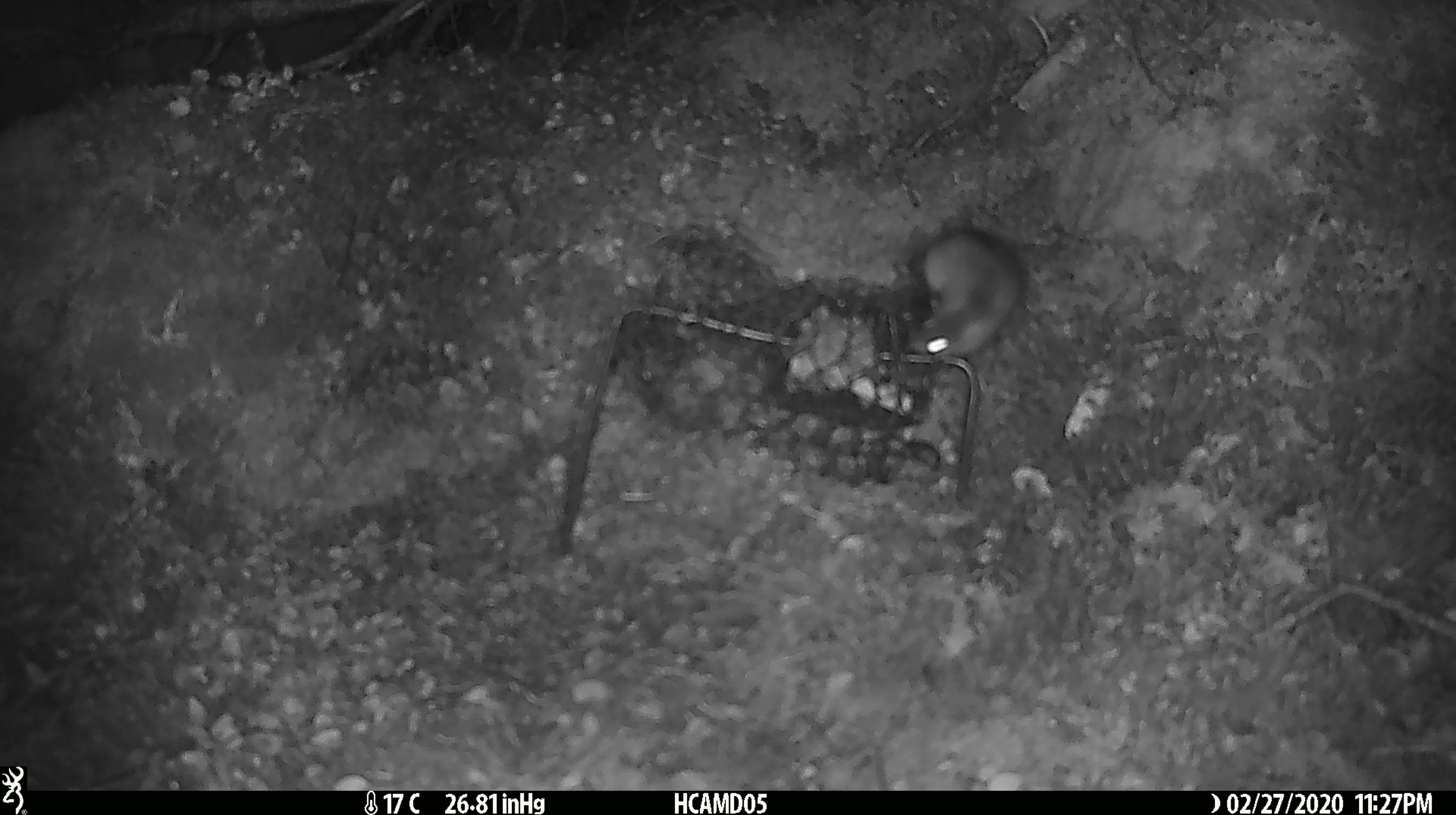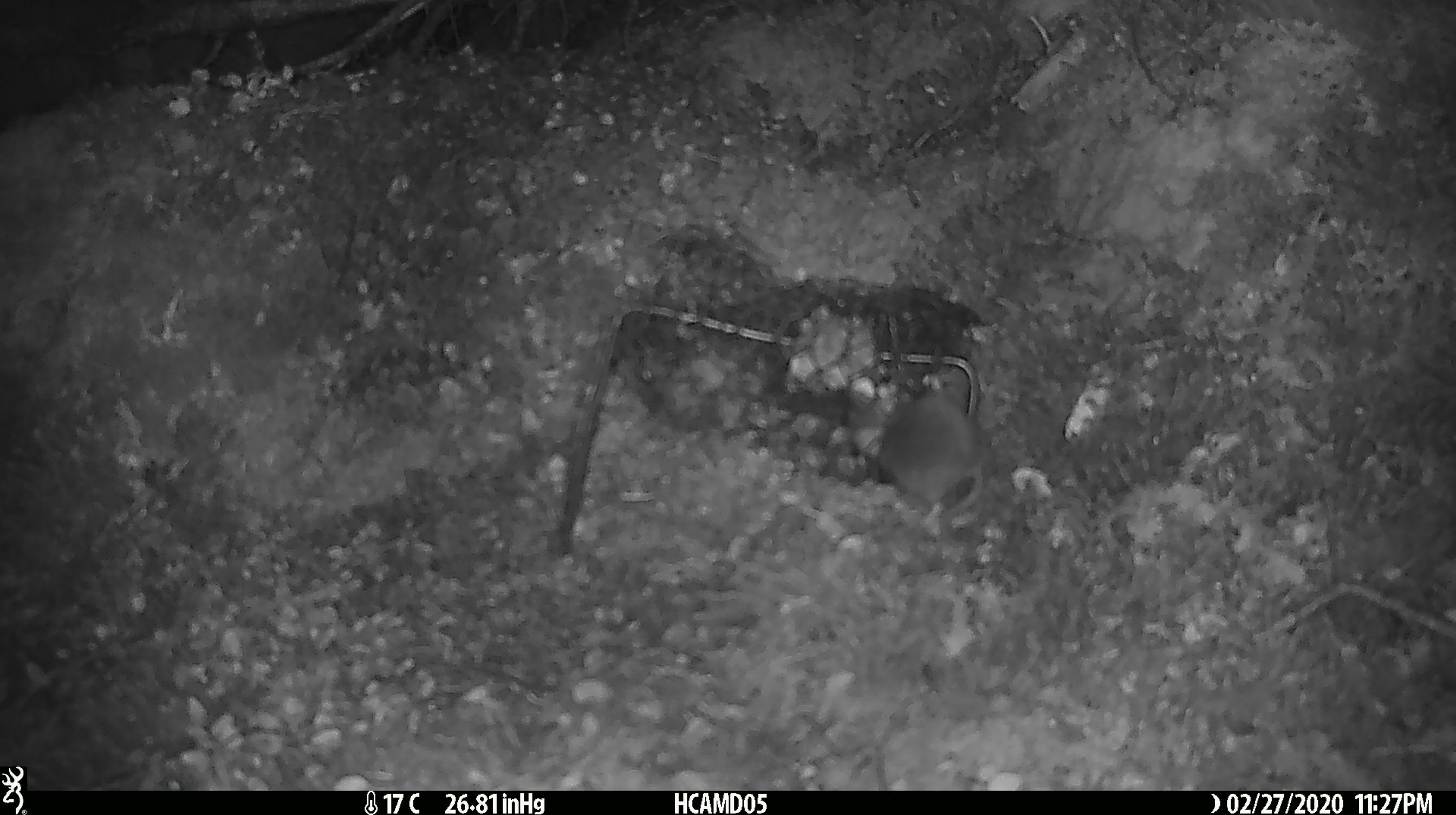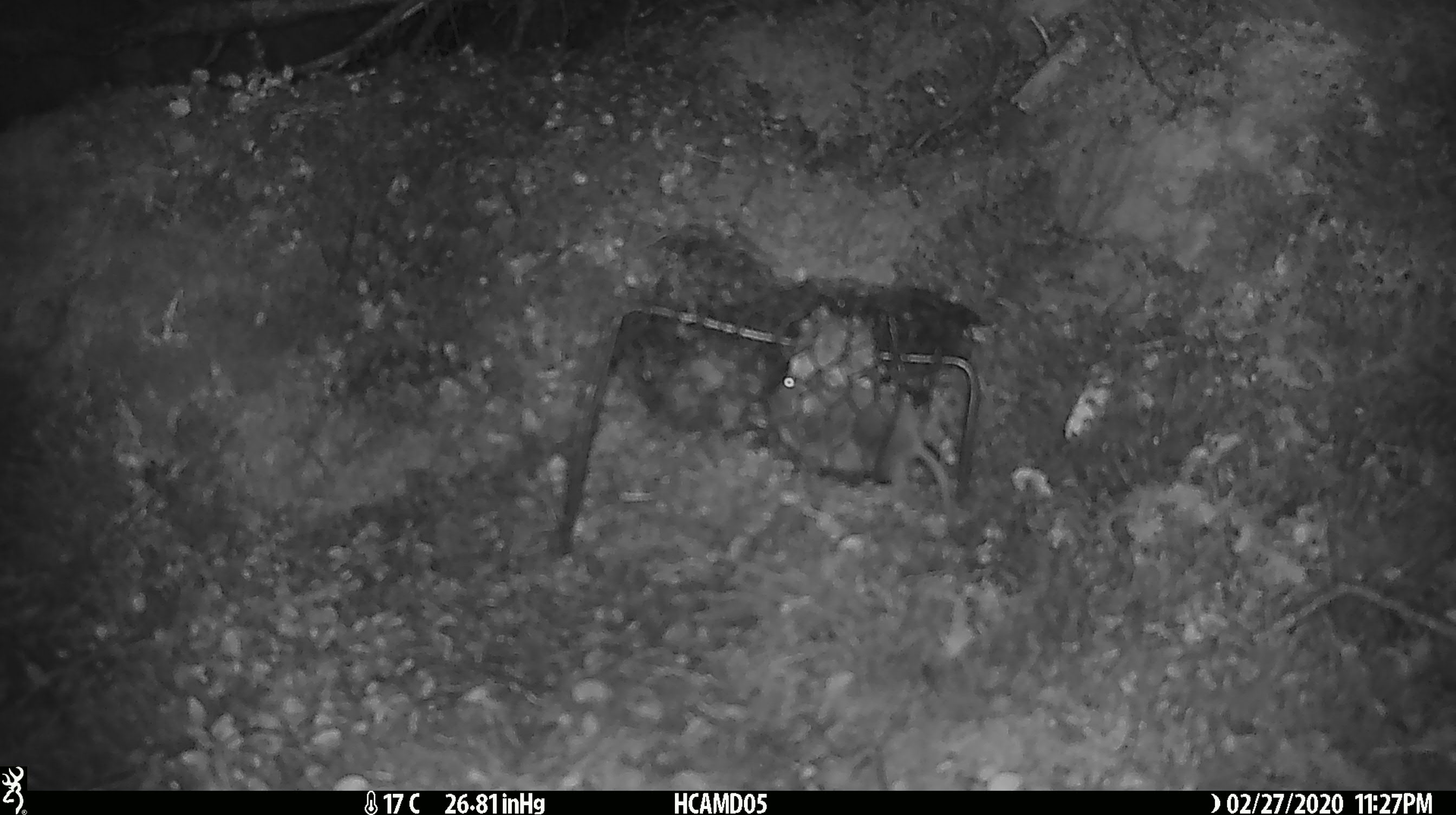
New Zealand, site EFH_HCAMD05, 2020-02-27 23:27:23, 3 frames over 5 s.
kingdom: Animalia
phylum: Chordata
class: Mammalia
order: Rodentia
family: Muridae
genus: Mus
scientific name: Mus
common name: mouse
Mouse (Mus).